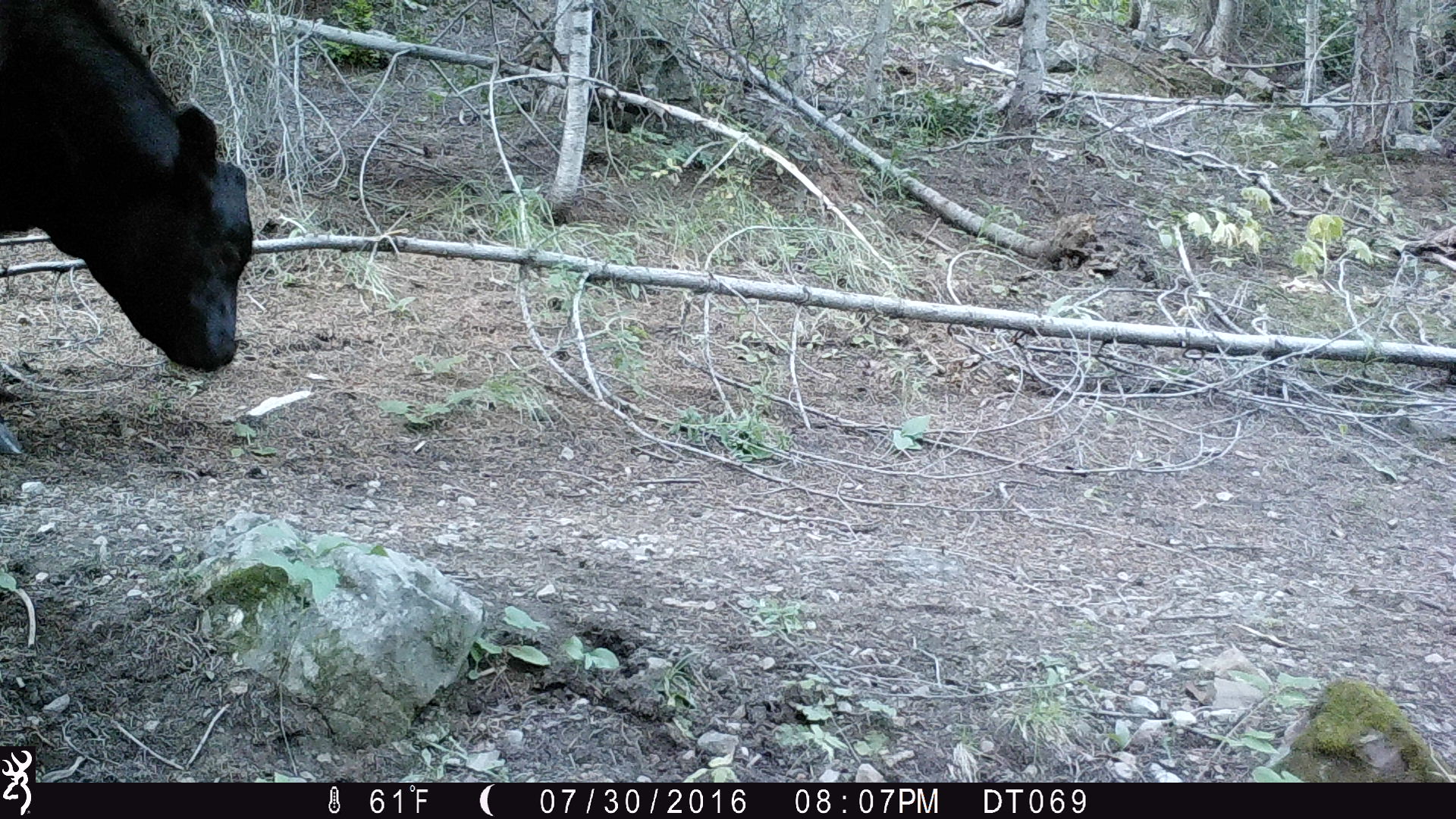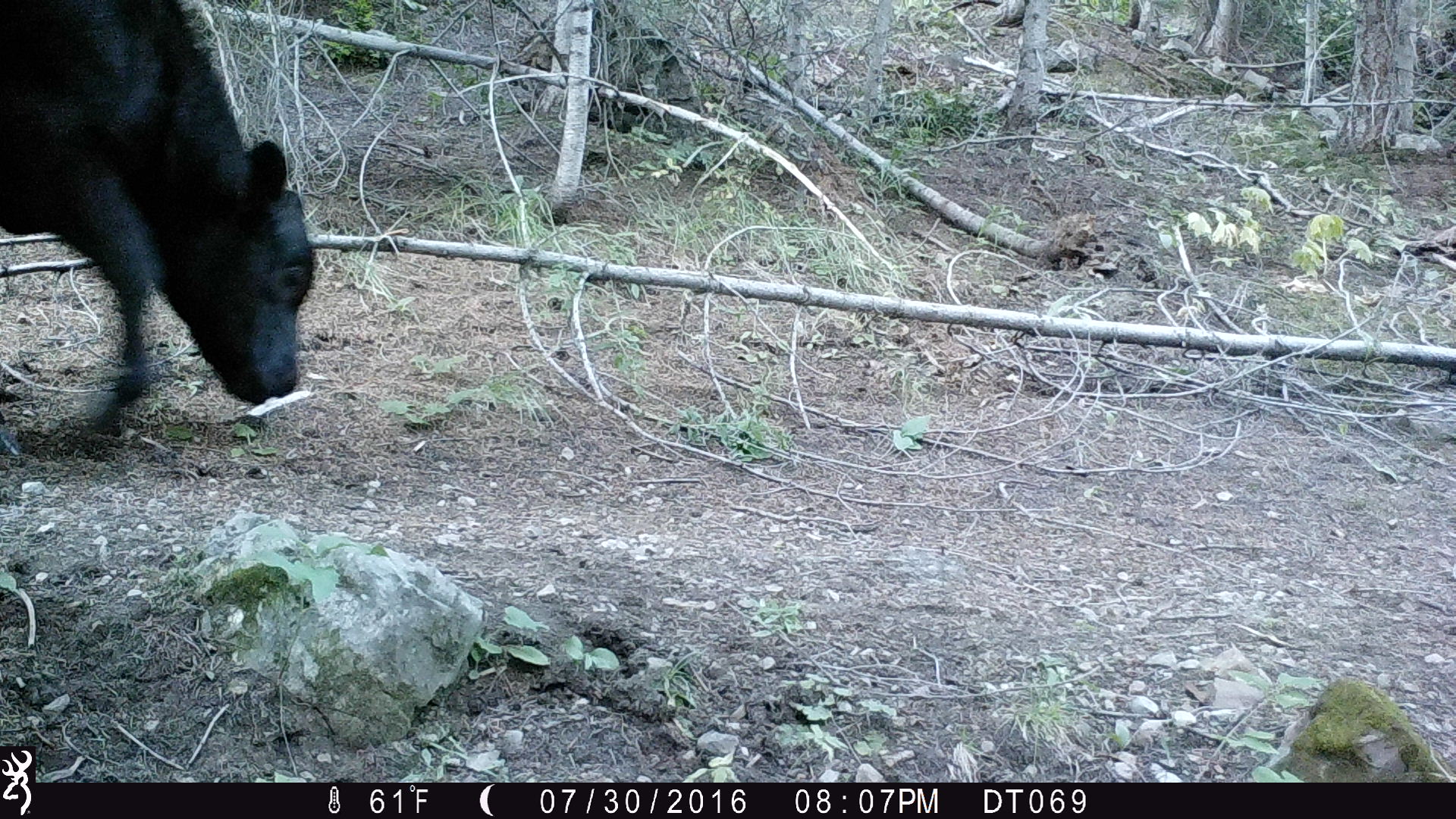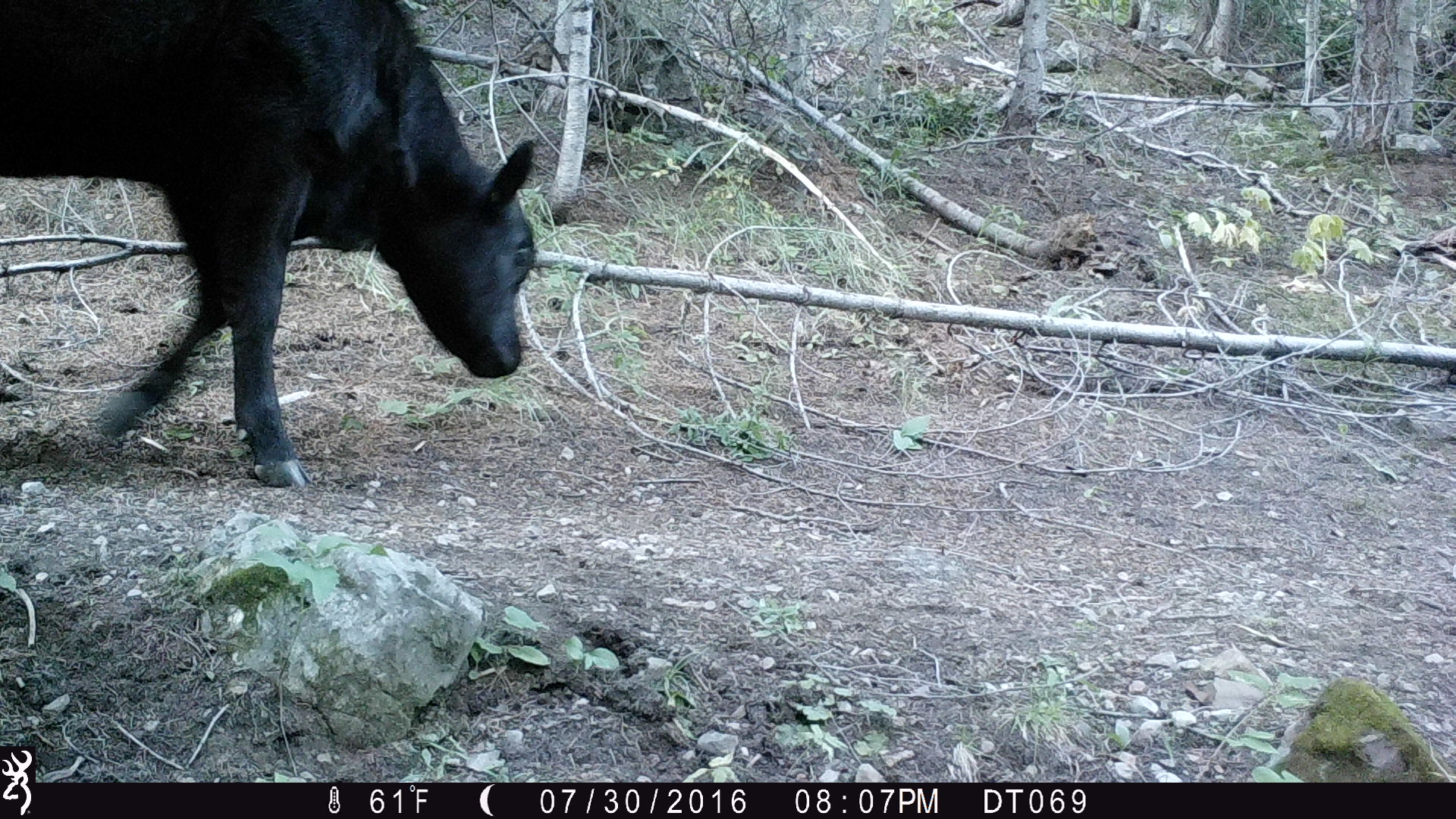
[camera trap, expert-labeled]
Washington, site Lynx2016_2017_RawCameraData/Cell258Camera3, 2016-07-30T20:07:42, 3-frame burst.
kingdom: Animalia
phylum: Chordata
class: Mammalia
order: Artiodactyla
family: Bovidae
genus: Bos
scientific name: Bos taurus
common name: domestic cattle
Domestic cattle (Bos taurus). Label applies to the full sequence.